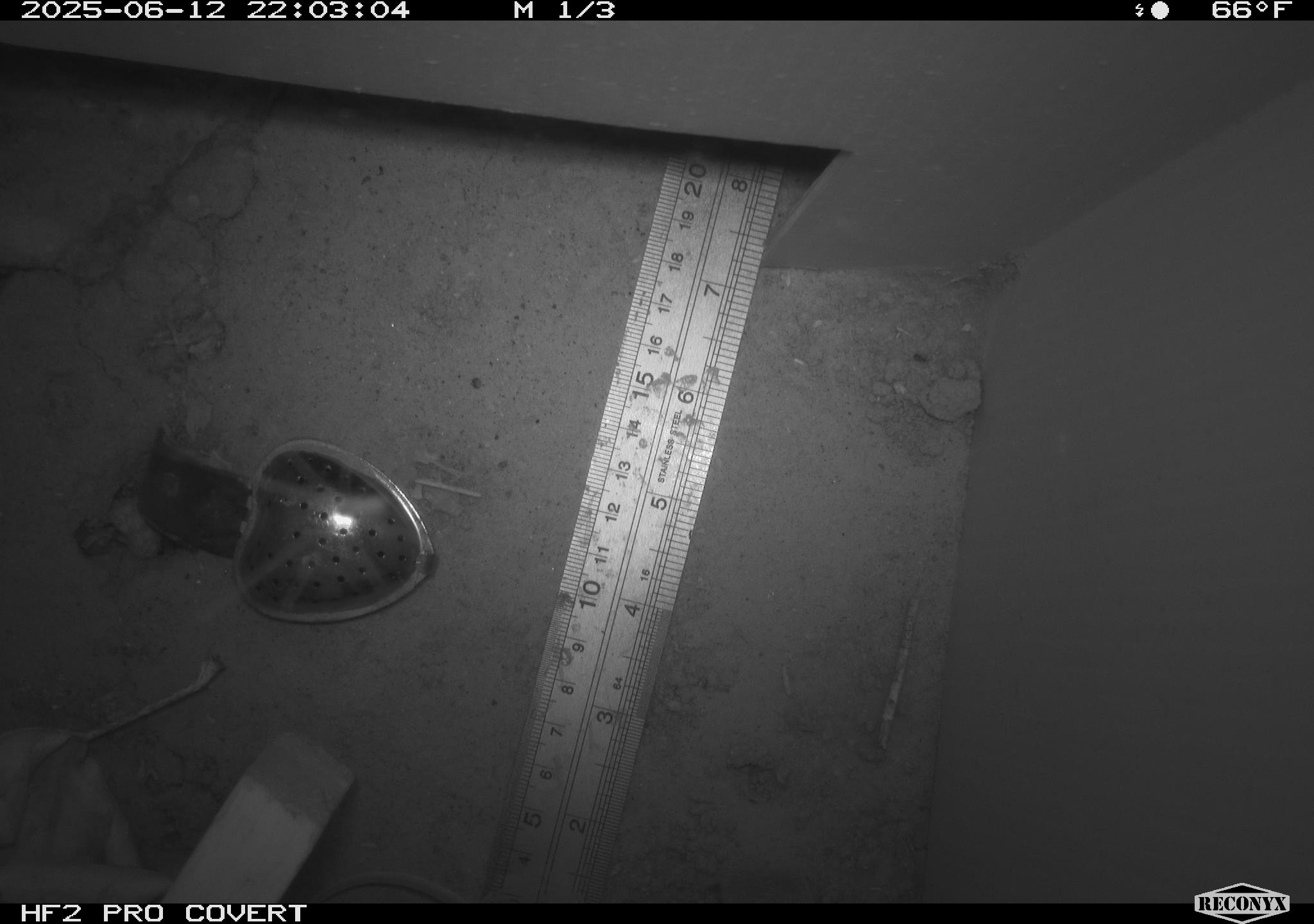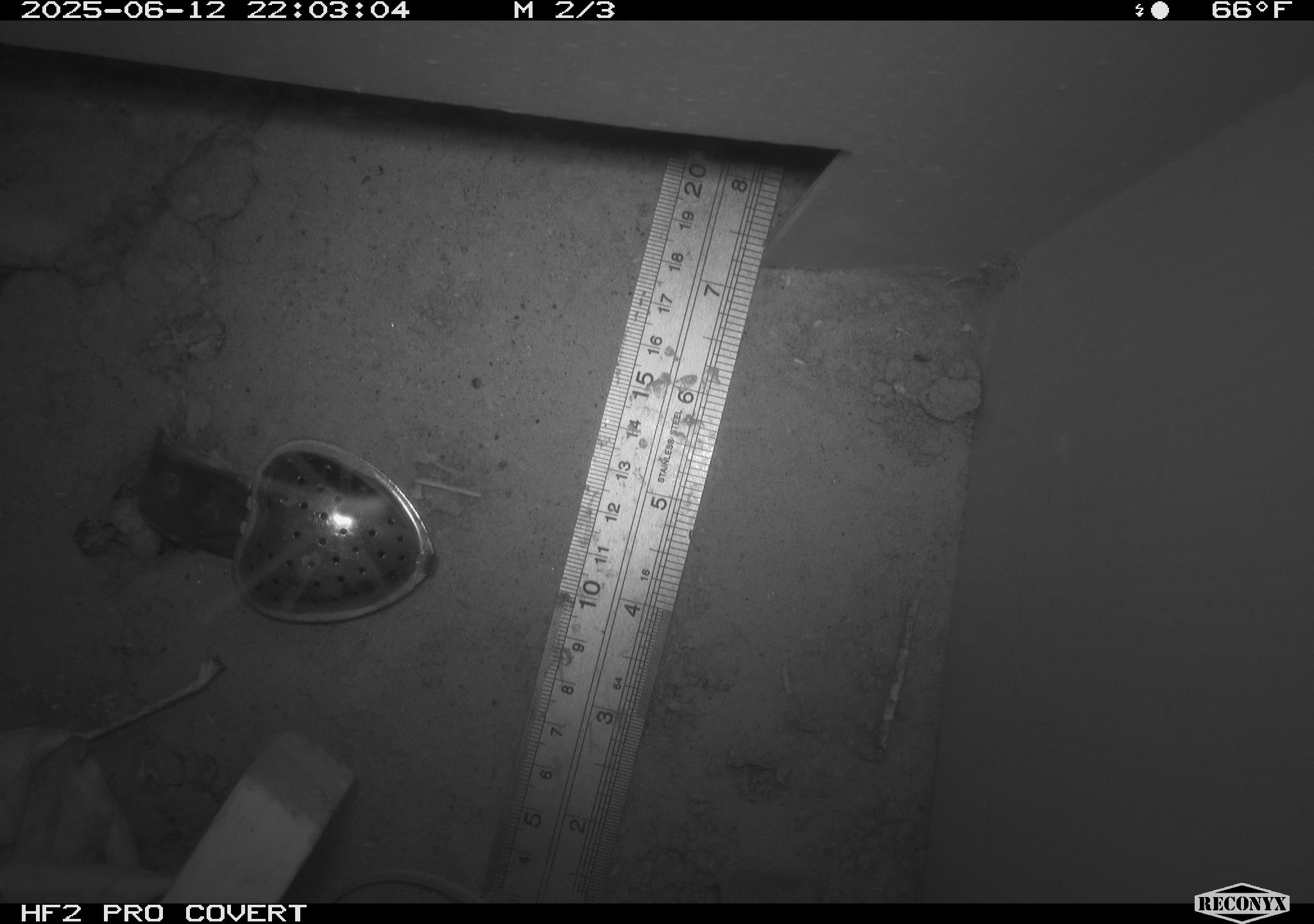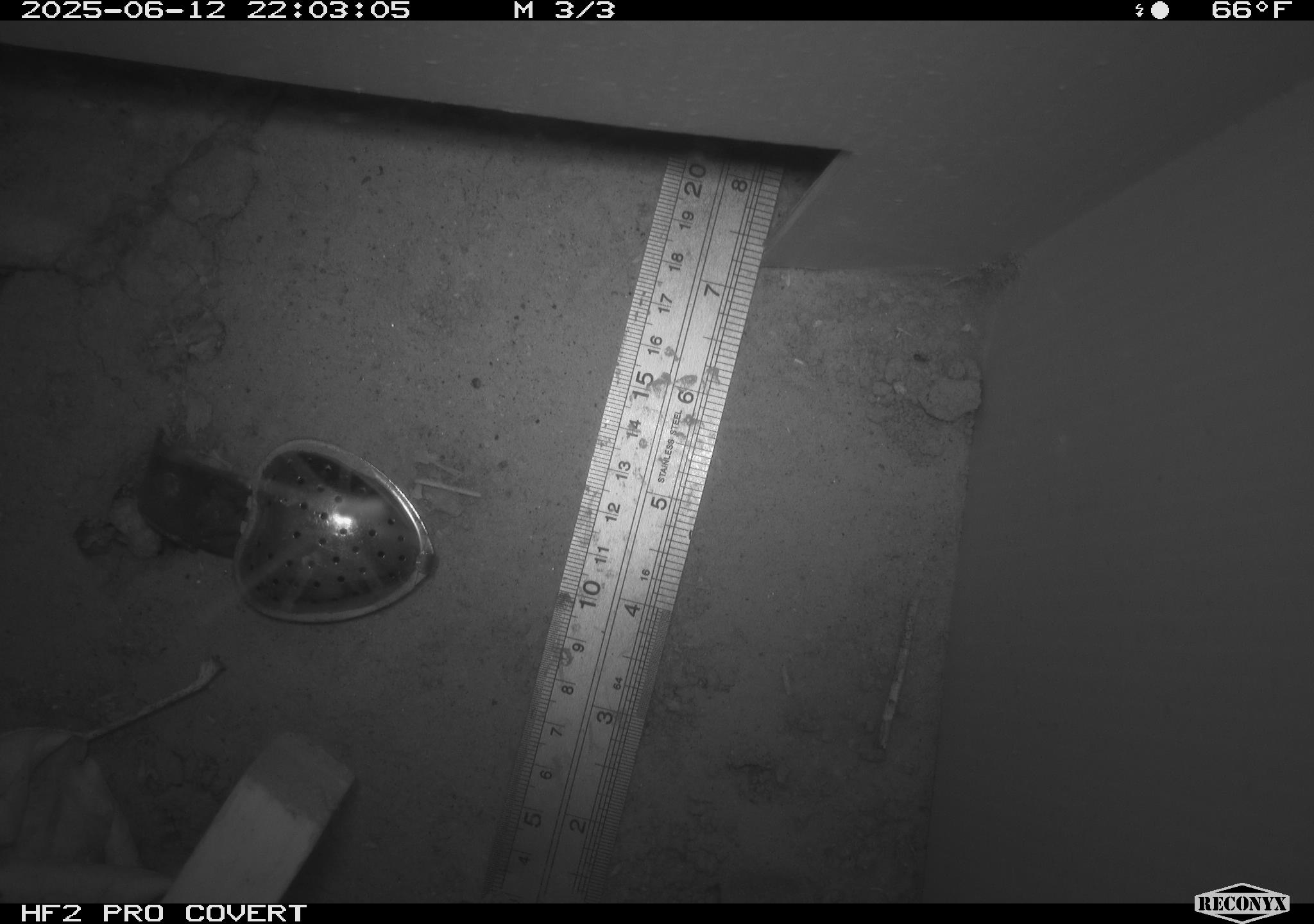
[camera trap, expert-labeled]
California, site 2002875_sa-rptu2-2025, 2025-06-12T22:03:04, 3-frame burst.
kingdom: Animalia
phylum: Chordata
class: Mammalia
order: Rodentia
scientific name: Rodentia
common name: mouse species